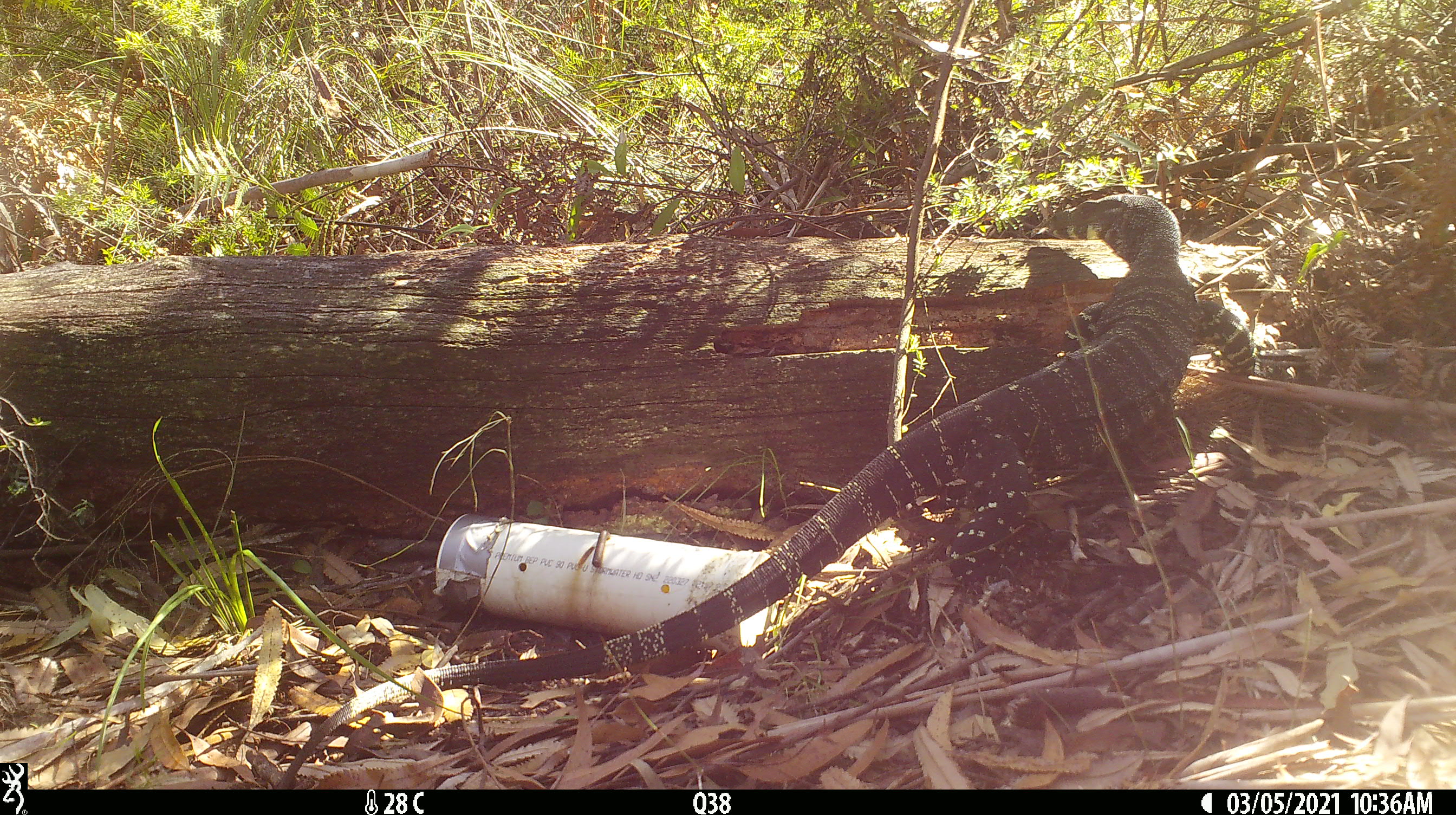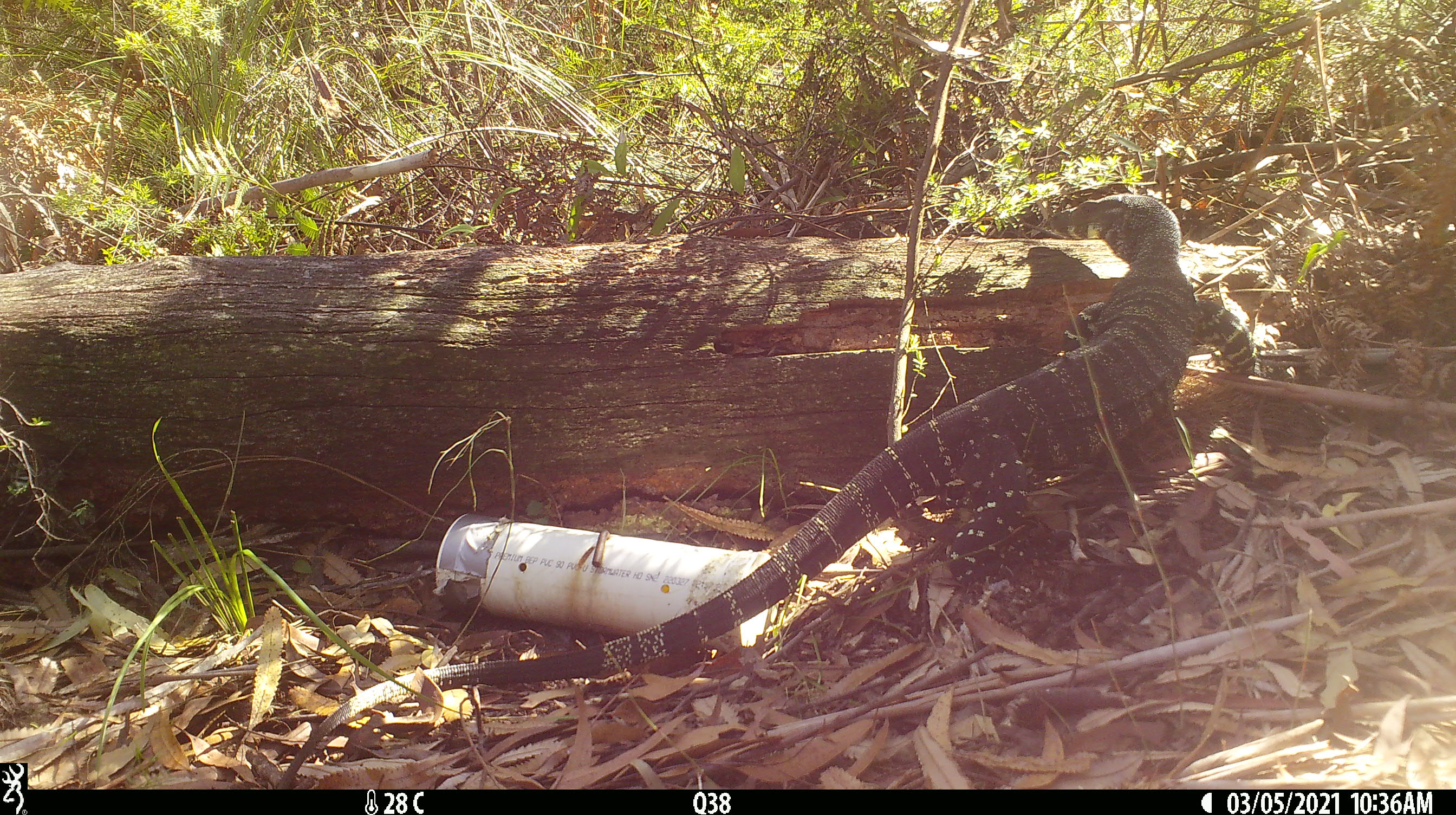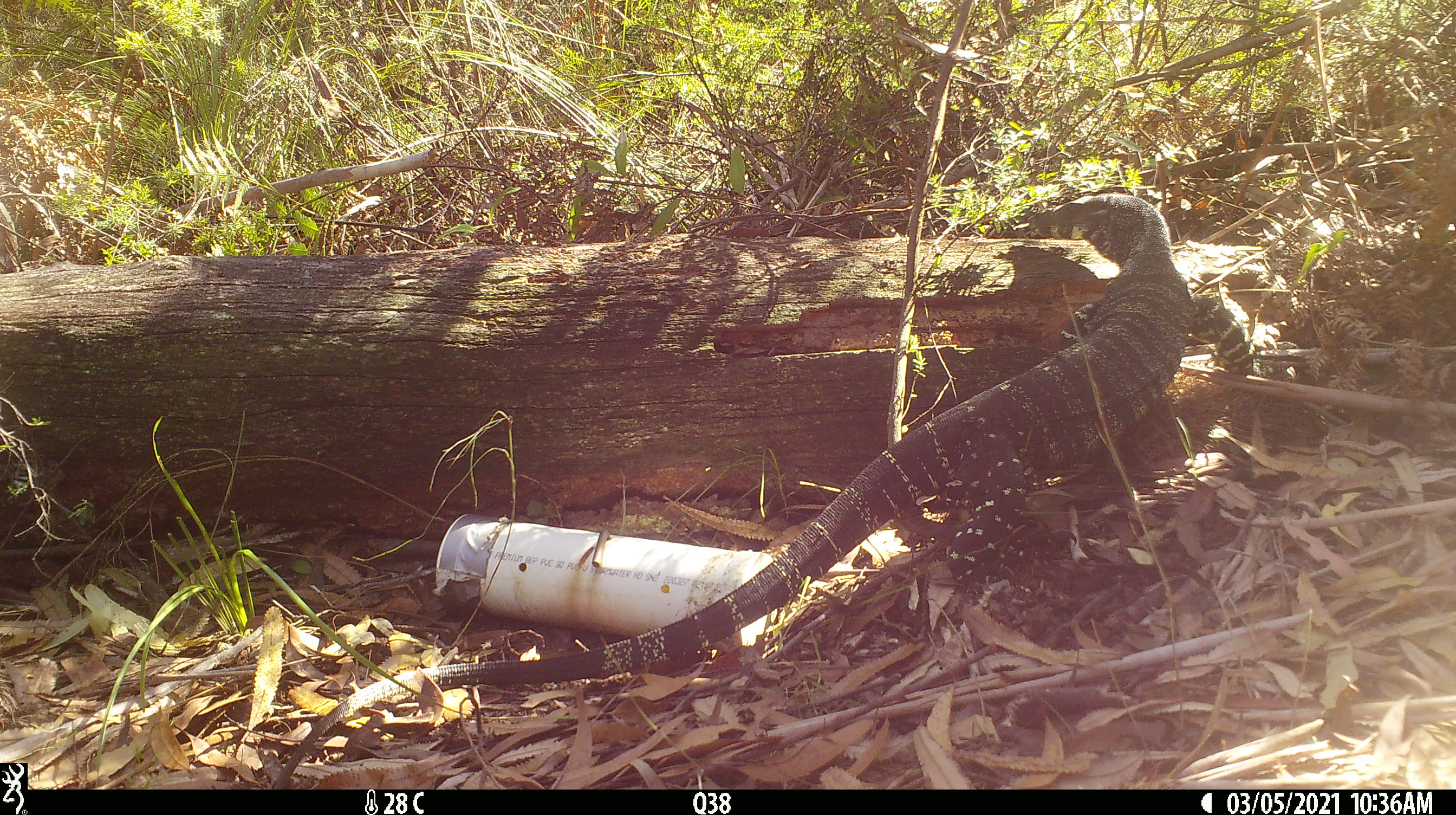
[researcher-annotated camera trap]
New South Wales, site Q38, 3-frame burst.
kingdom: Animalia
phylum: Chordata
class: Reptilia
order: Squamata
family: Varanidae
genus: Varanus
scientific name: Varanus varius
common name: lace monitor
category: goanna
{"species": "goanna (lace monitor) (Varanus varius)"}